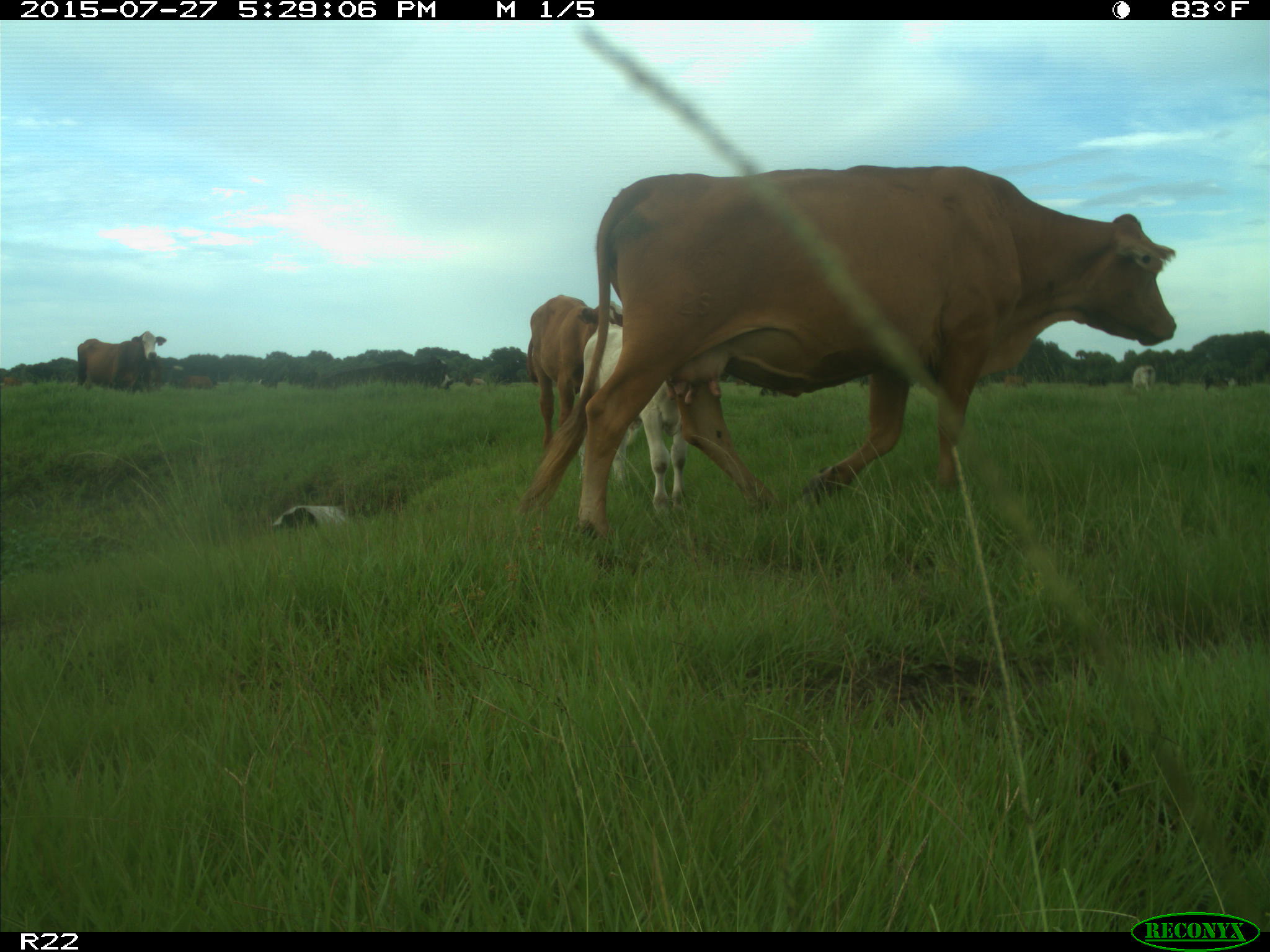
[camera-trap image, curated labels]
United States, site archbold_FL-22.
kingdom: Animalia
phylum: Chordata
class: Mammalia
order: Artiodactyla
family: Bovidae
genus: Bos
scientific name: Bos taurus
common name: domestic cow